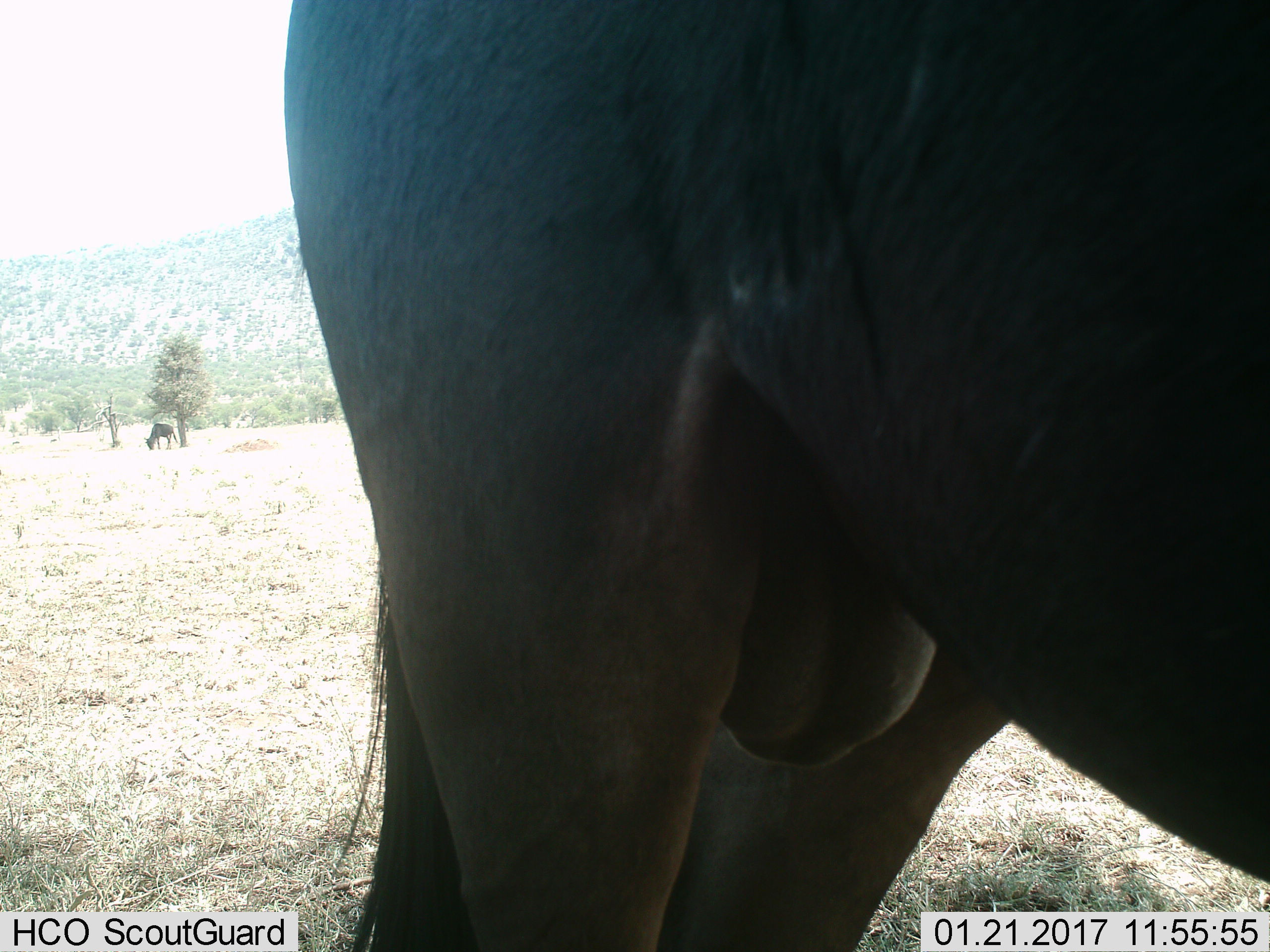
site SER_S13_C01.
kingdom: Animalia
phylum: Chordata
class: Mammalia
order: Artiodactyla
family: Bovidae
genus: Connochaetes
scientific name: Connochaetes taurinus taurinus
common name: blue wildebeest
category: wildebeestblue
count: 2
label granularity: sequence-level